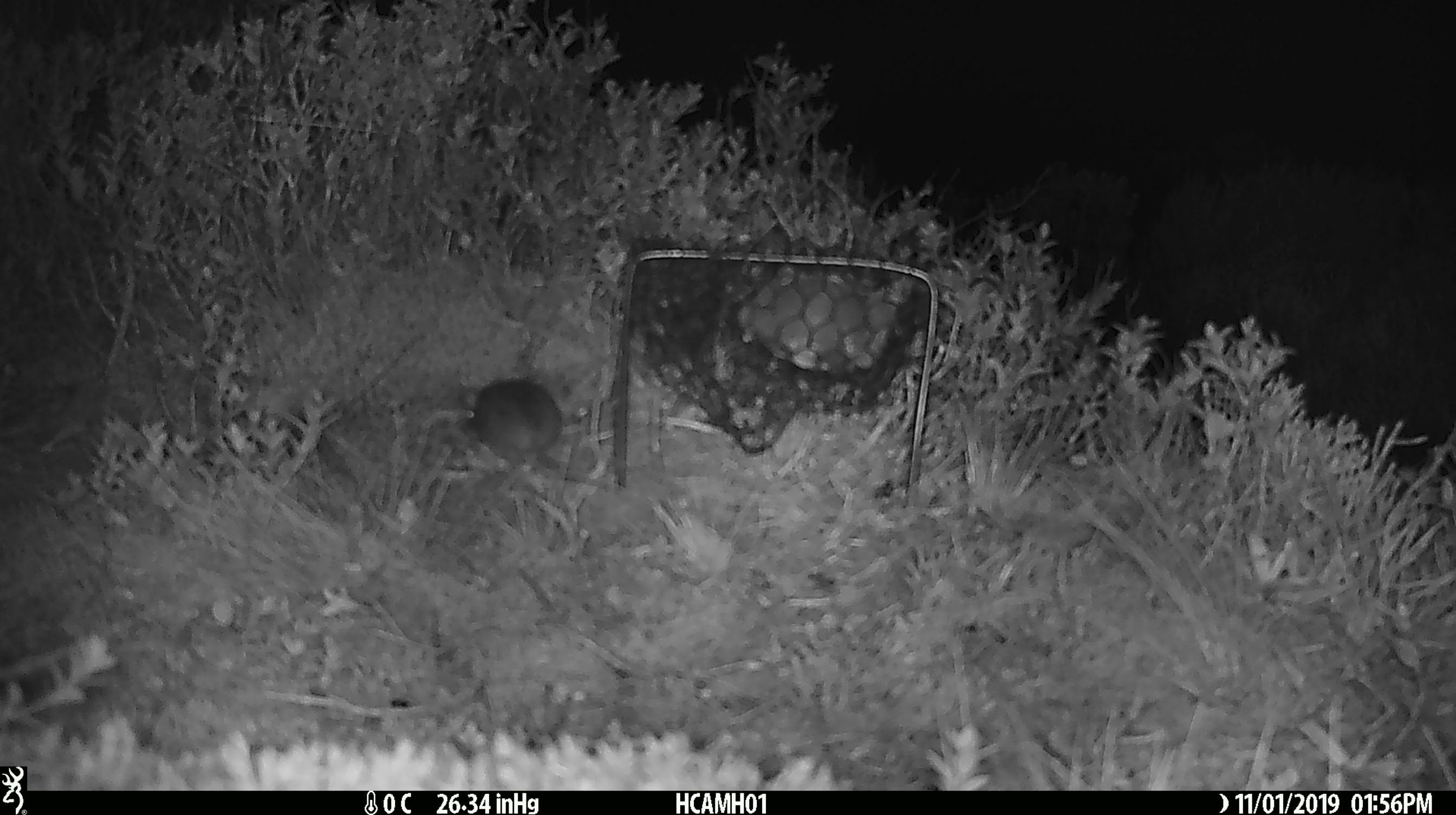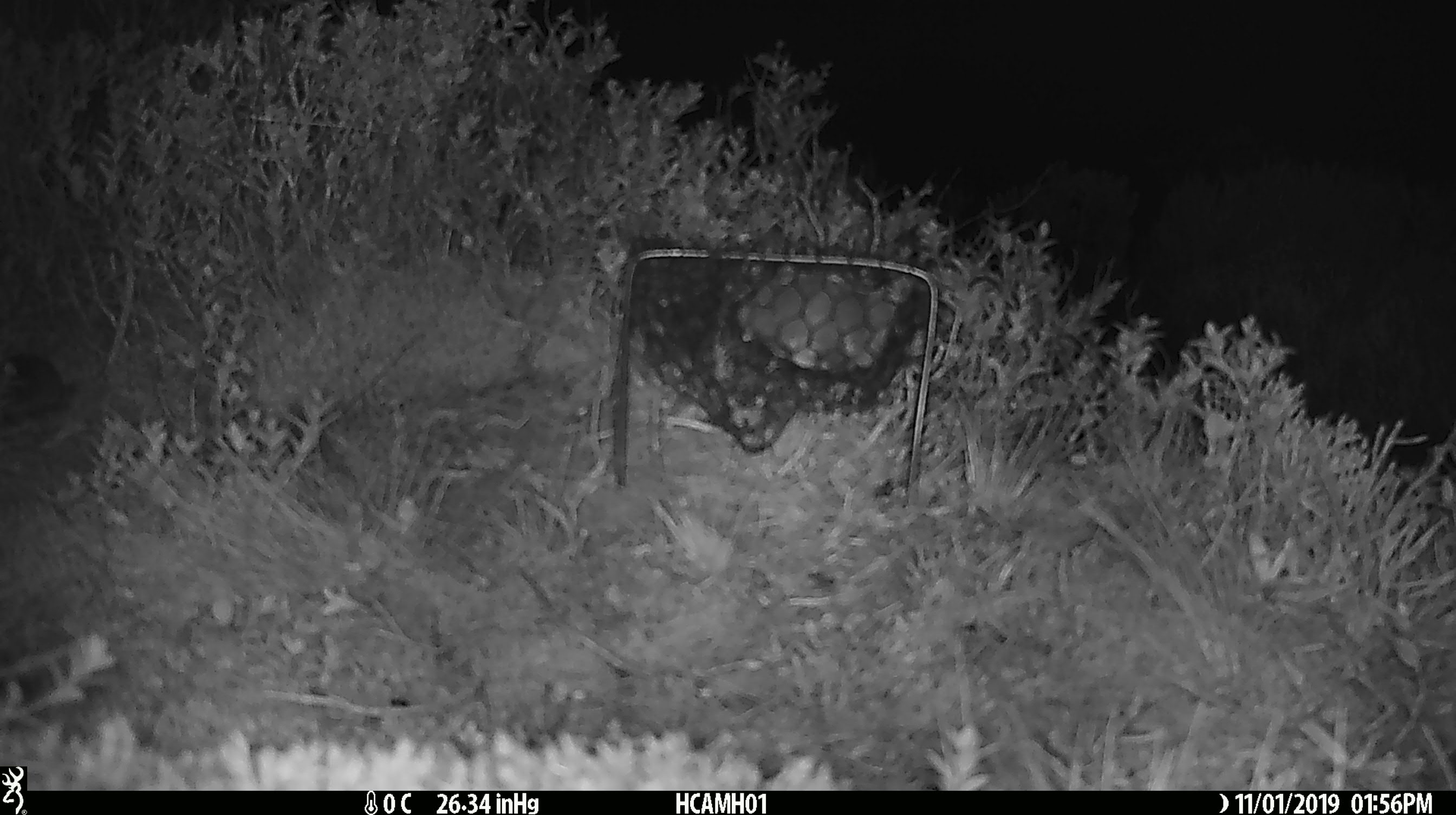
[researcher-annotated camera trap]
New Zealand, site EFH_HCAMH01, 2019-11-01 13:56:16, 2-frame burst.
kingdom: Animalia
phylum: Chordata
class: Mammalia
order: Rodentia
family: Muridae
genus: Mus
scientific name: Mus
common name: mouse